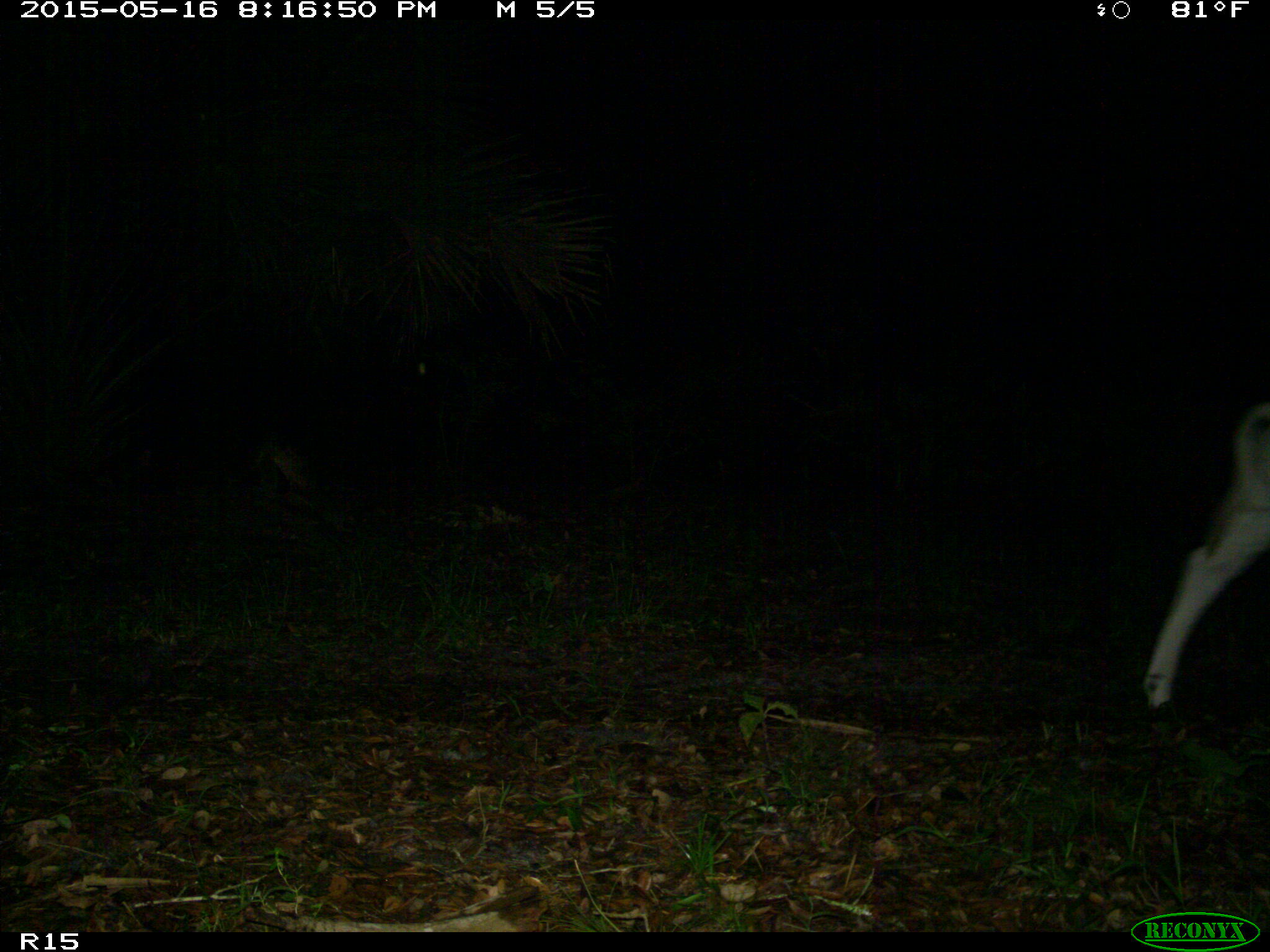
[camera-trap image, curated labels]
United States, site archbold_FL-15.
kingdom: Animalia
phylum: Chordata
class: Mammalia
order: Artiodactyla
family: Bovidae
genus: Bos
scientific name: Bos taurus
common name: domestic cow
Bos taurus (domestic cow).